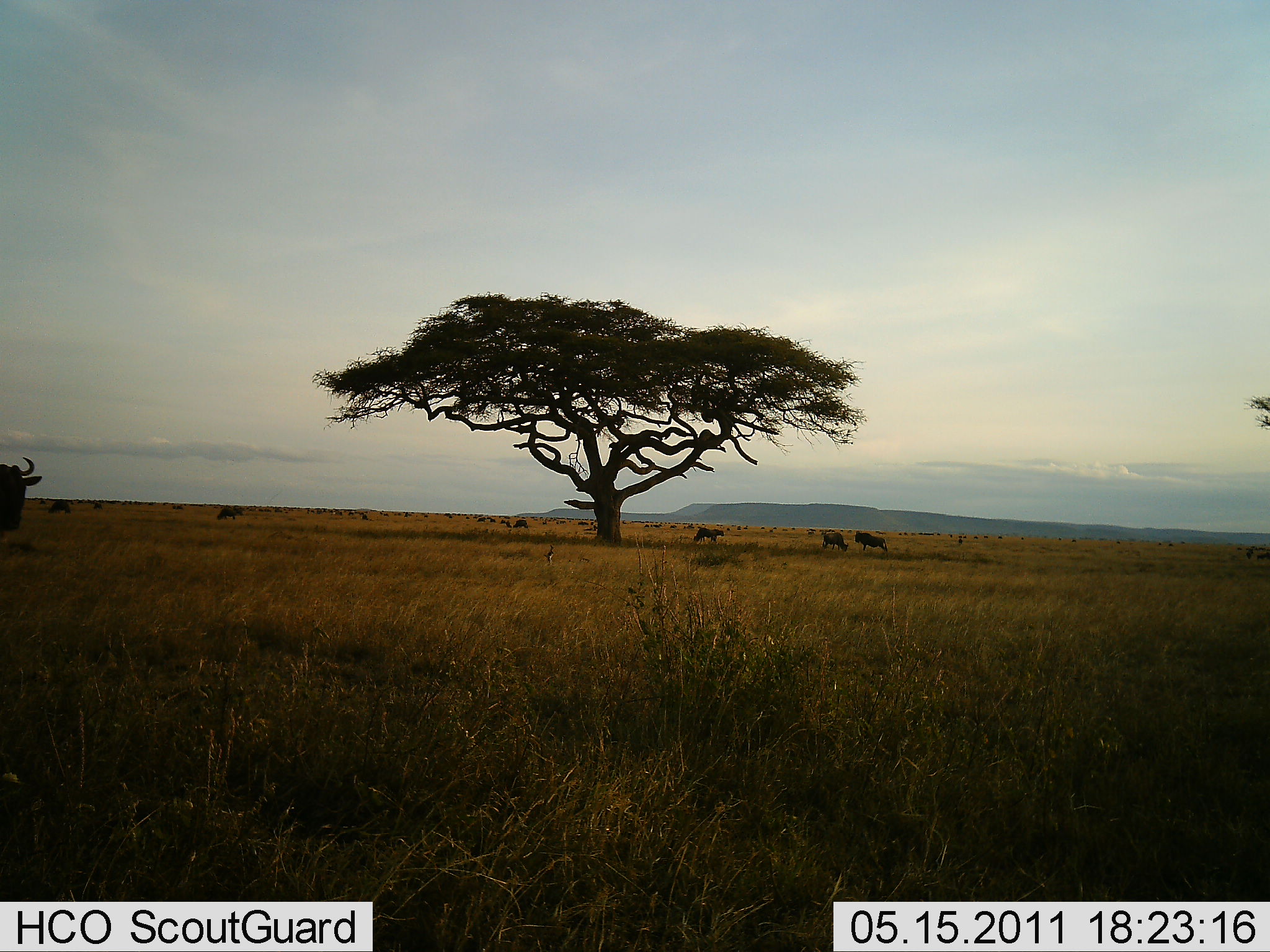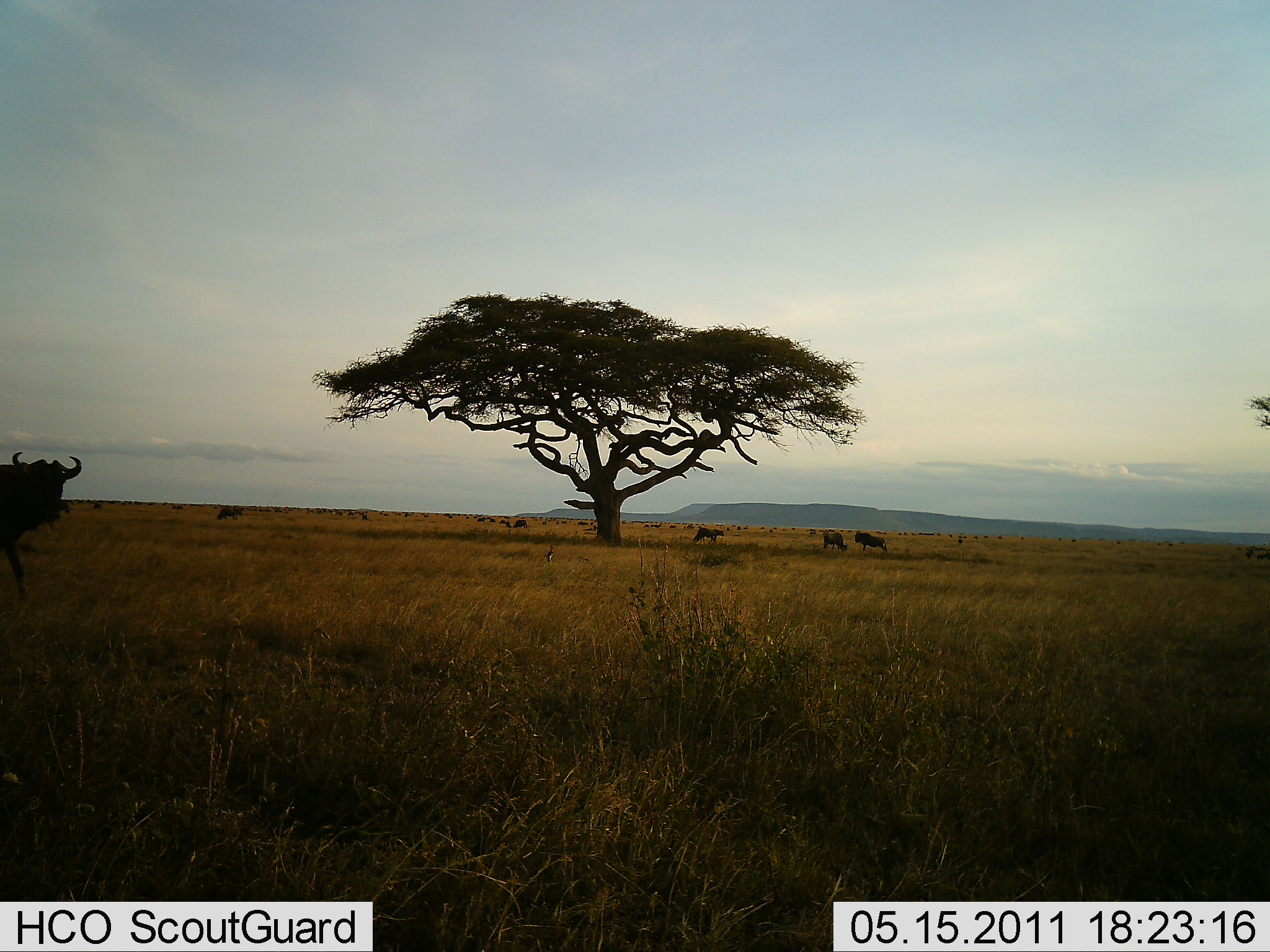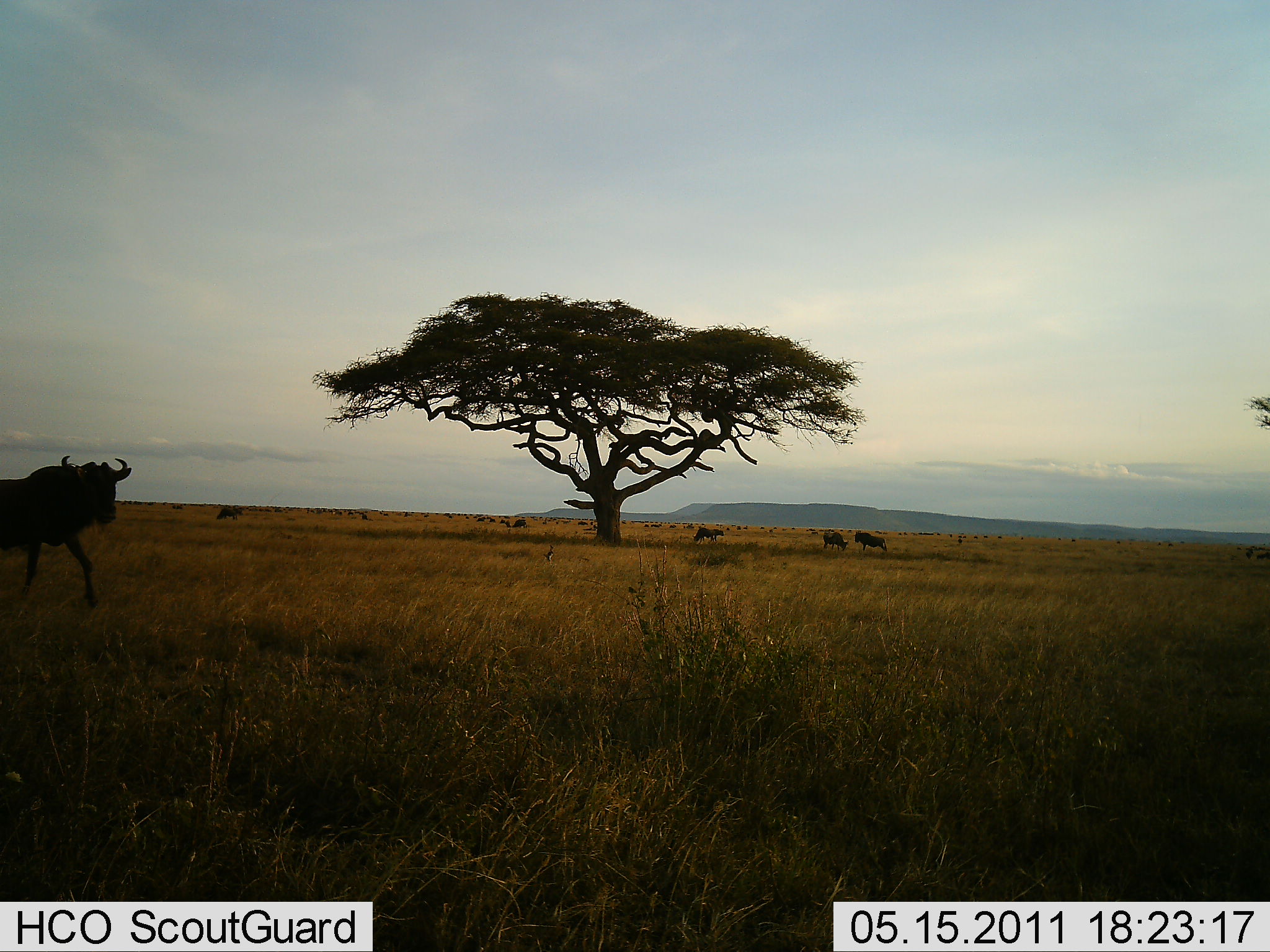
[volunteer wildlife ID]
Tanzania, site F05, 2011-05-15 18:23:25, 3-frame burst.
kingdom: Animalia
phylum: Chordata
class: Mammalia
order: Artiodactyla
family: Bovidae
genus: Connochaetes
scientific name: Connochaetes taurinus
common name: blue wildebeest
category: wildebeest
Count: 6.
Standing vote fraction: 40%.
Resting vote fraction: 13%.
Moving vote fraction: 73%.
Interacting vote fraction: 0%.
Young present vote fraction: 0%.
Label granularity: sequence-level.